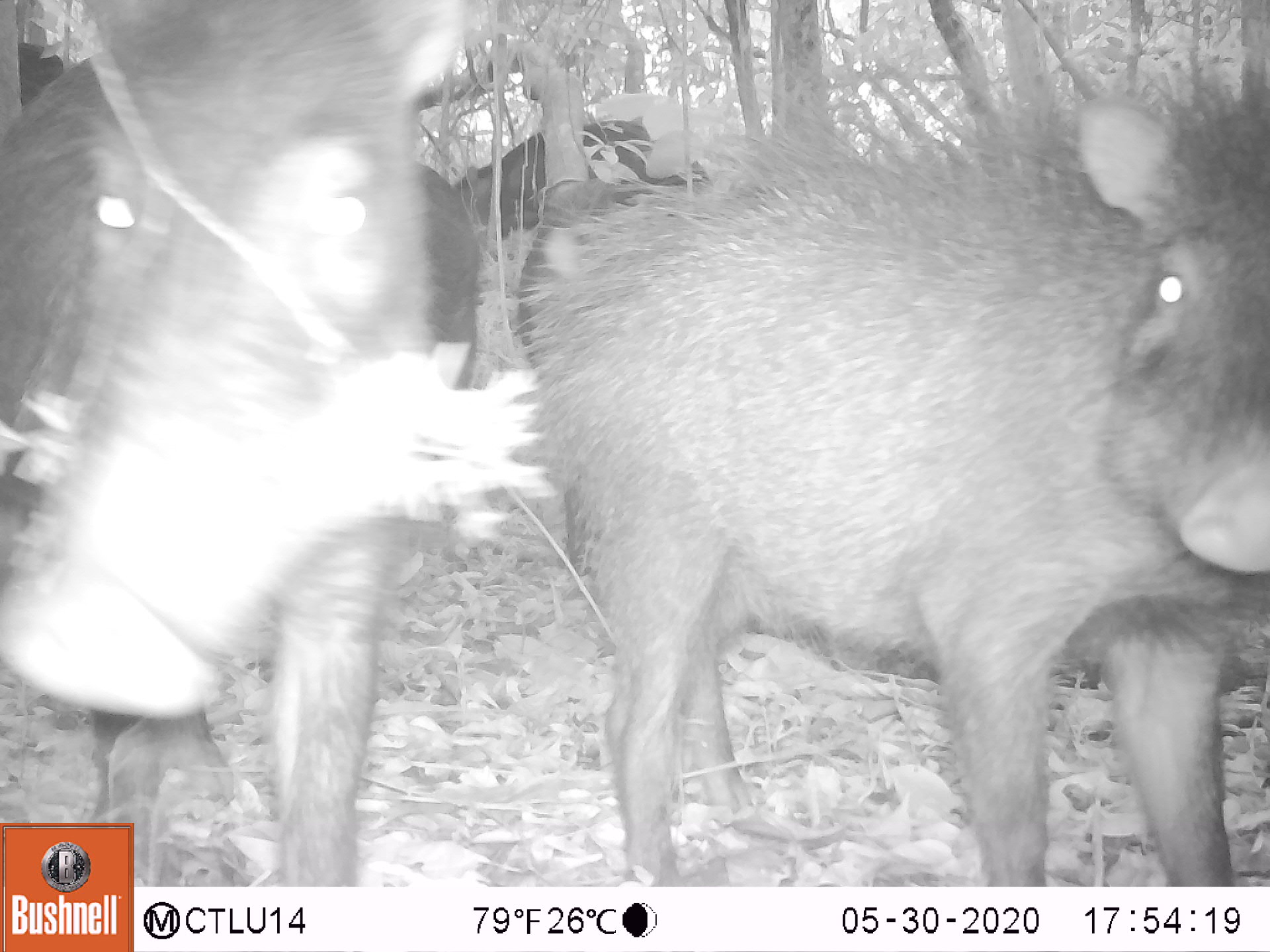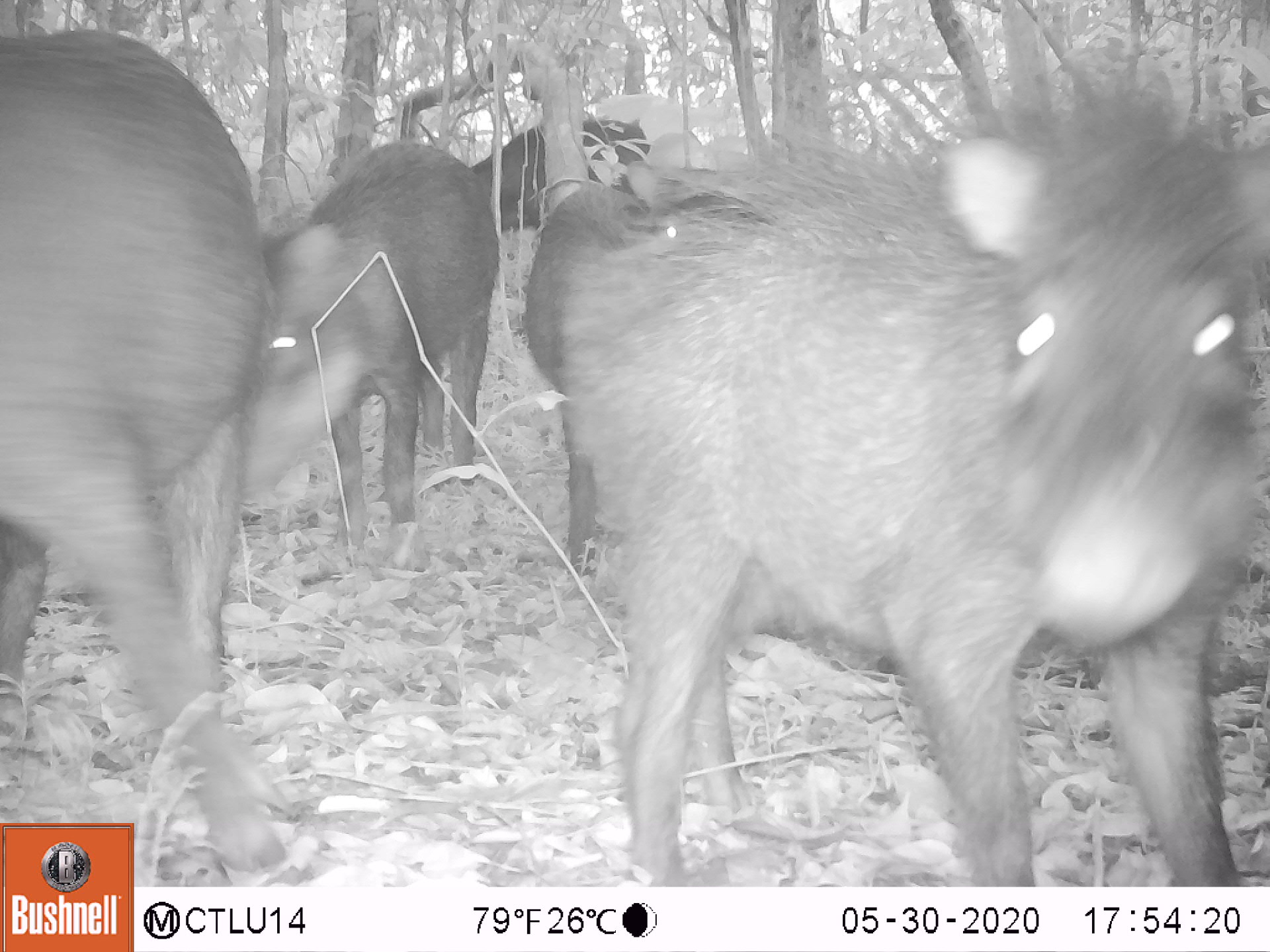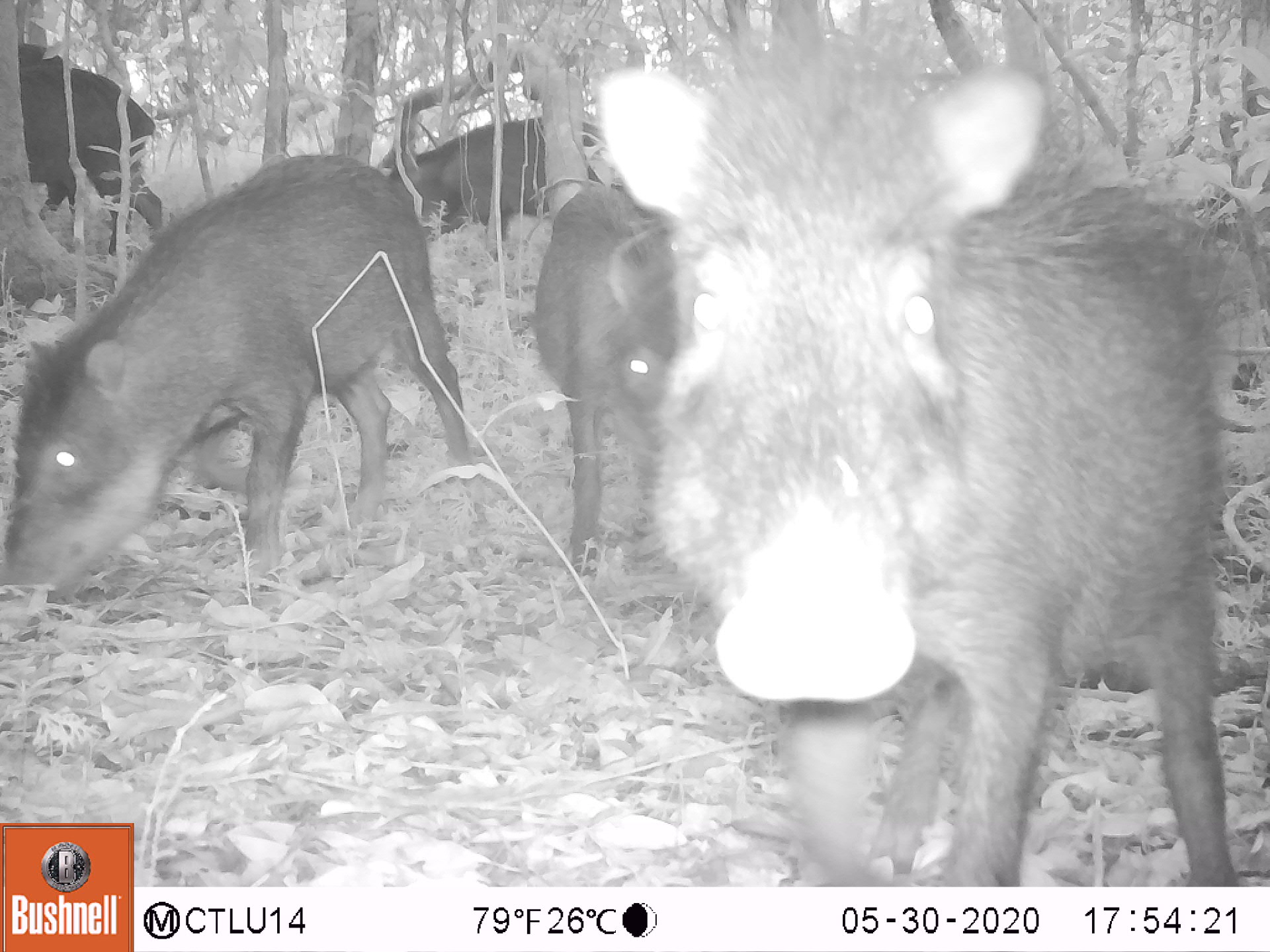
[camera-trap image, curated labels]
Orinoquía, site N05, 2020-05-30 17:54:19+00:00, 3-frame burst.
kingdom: Animalia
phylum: Chordata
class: Mammalia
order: Artiodactyla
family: Tayassuidae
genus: Tayassu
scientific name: Tayassu pecari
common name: white-lipped peccary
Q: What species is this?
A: White-lipped peccary (Tayassu pecari).